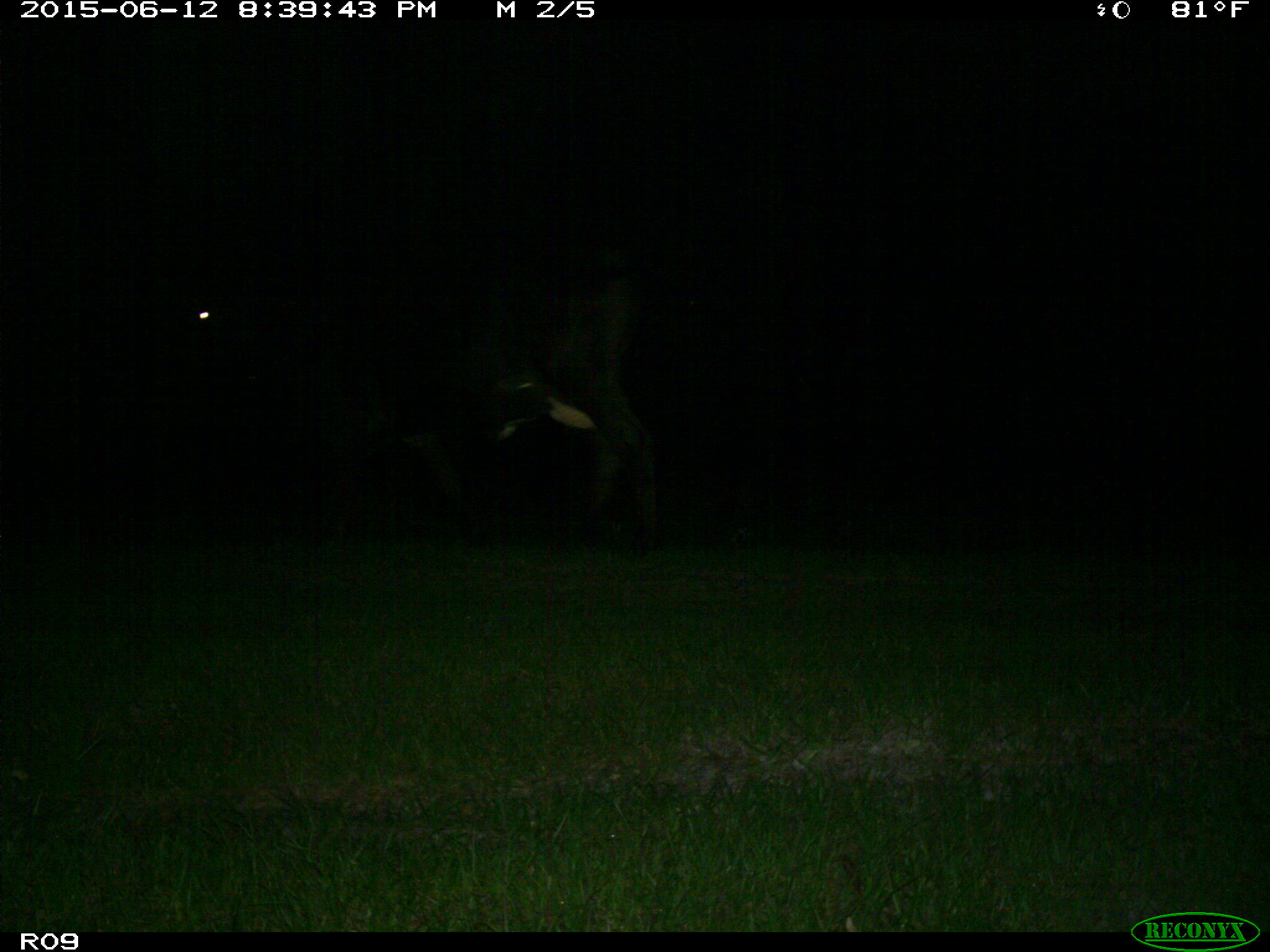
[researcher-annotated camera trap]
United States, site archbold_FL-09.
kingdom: Animalia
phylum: Chordata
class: Mammalia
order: Artiodactyla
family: Bovidae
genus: Bos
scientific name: Bos taurus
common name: domestic cow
Bos taurus (domestic cow).